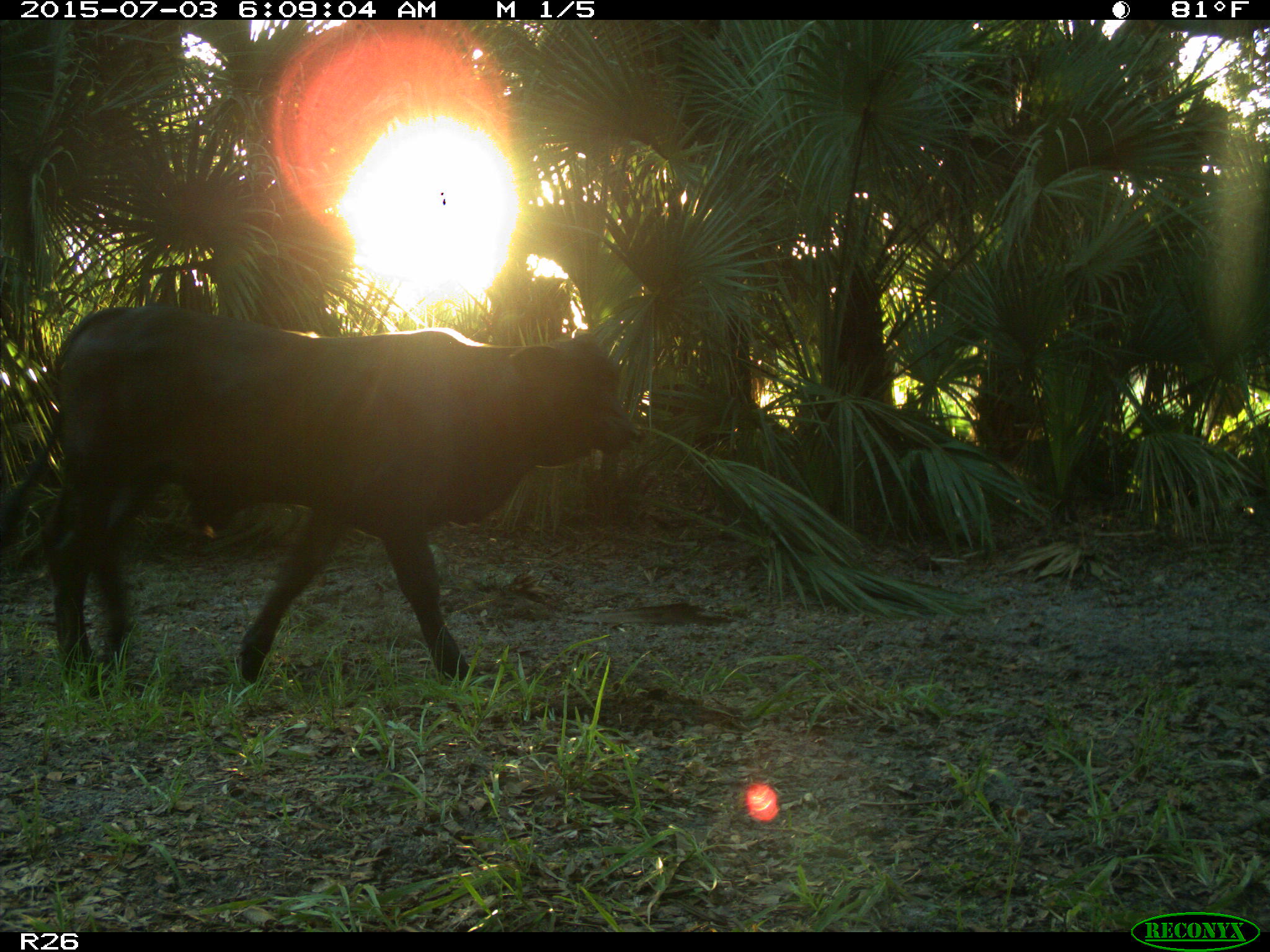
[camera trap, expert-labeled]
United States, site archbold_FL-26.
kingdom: Animalia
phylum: Chordata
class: Mammalia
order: Artiodactyla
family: Bovidae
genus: Bos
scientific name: Bos taurus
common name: domestic cow